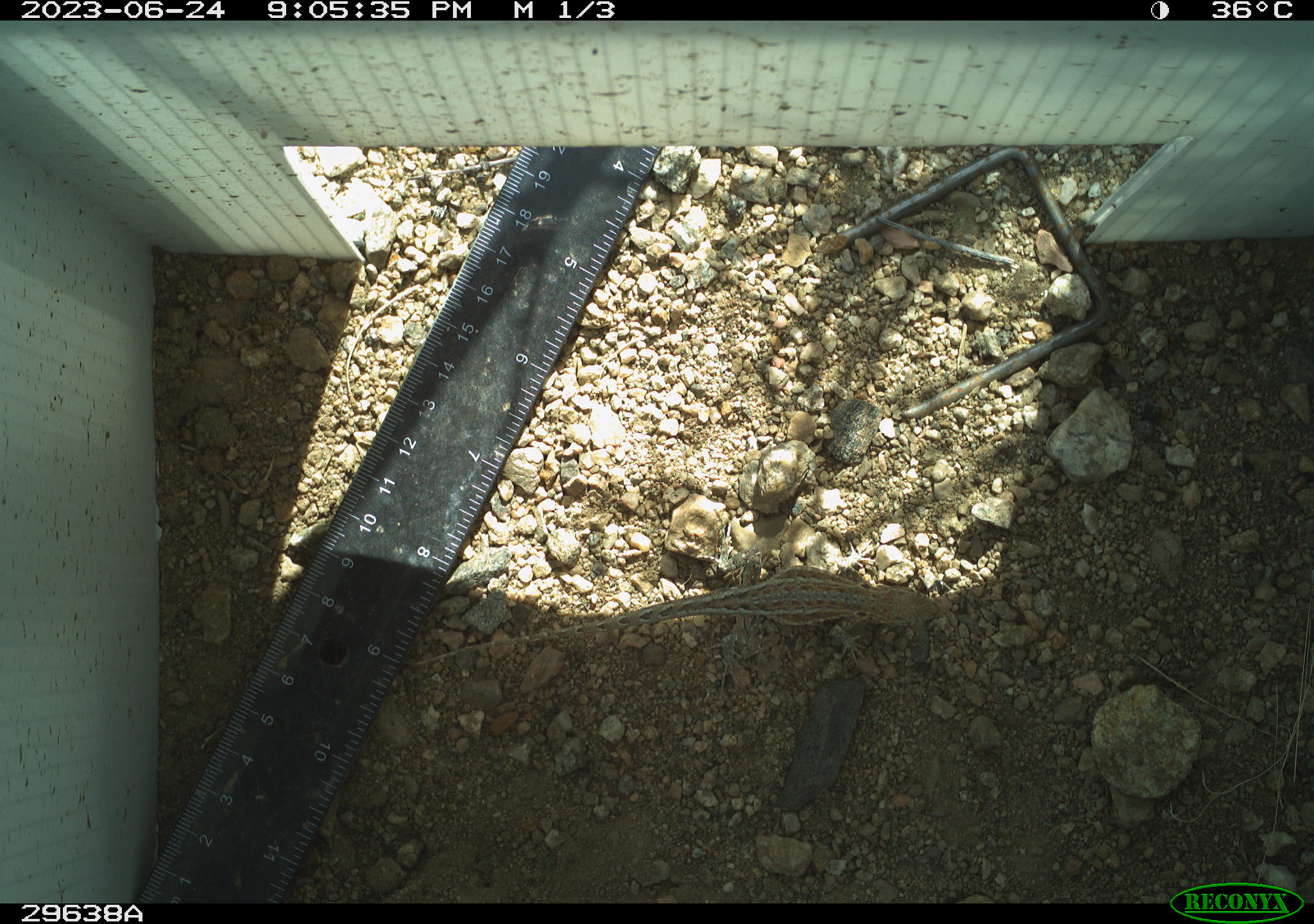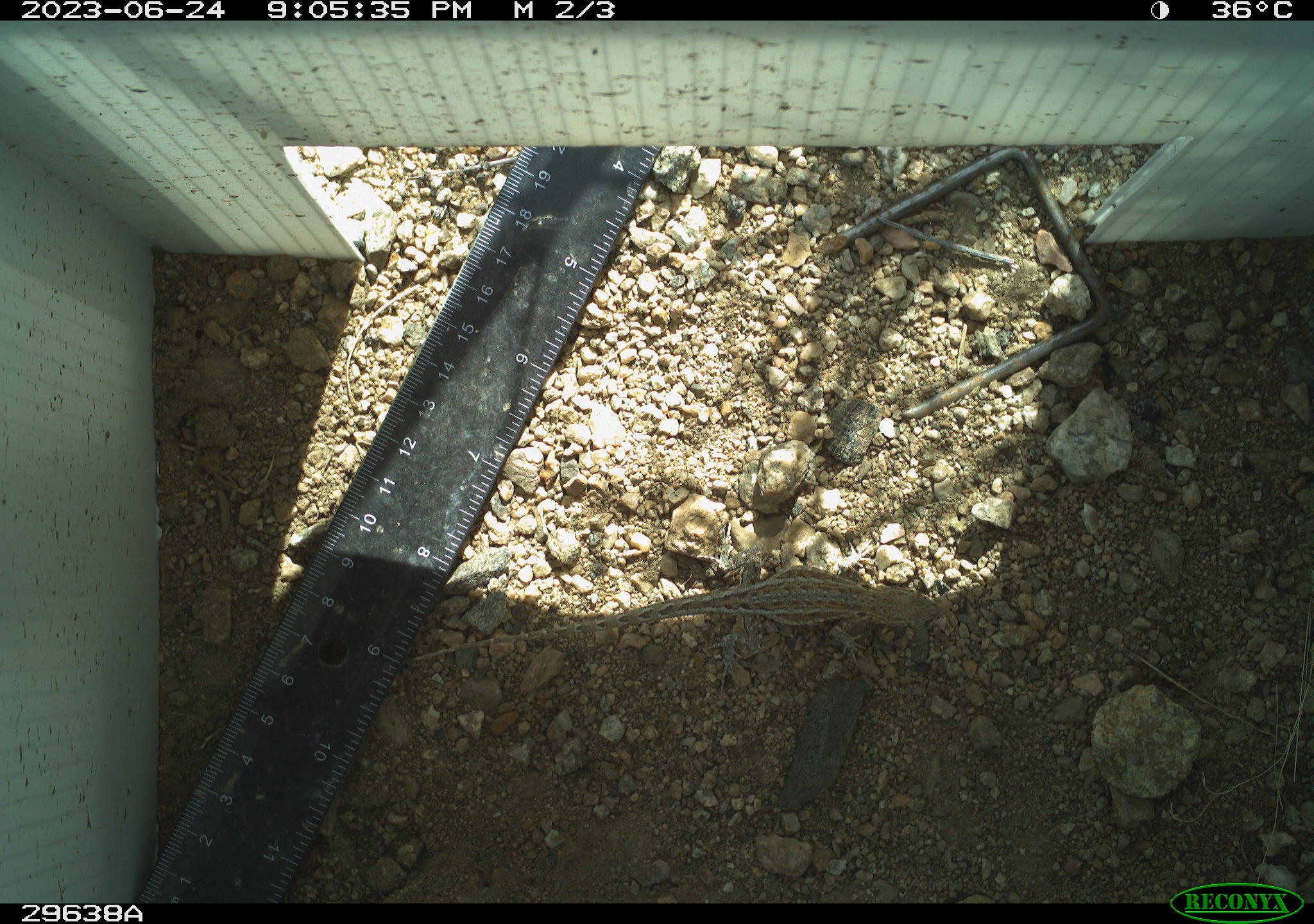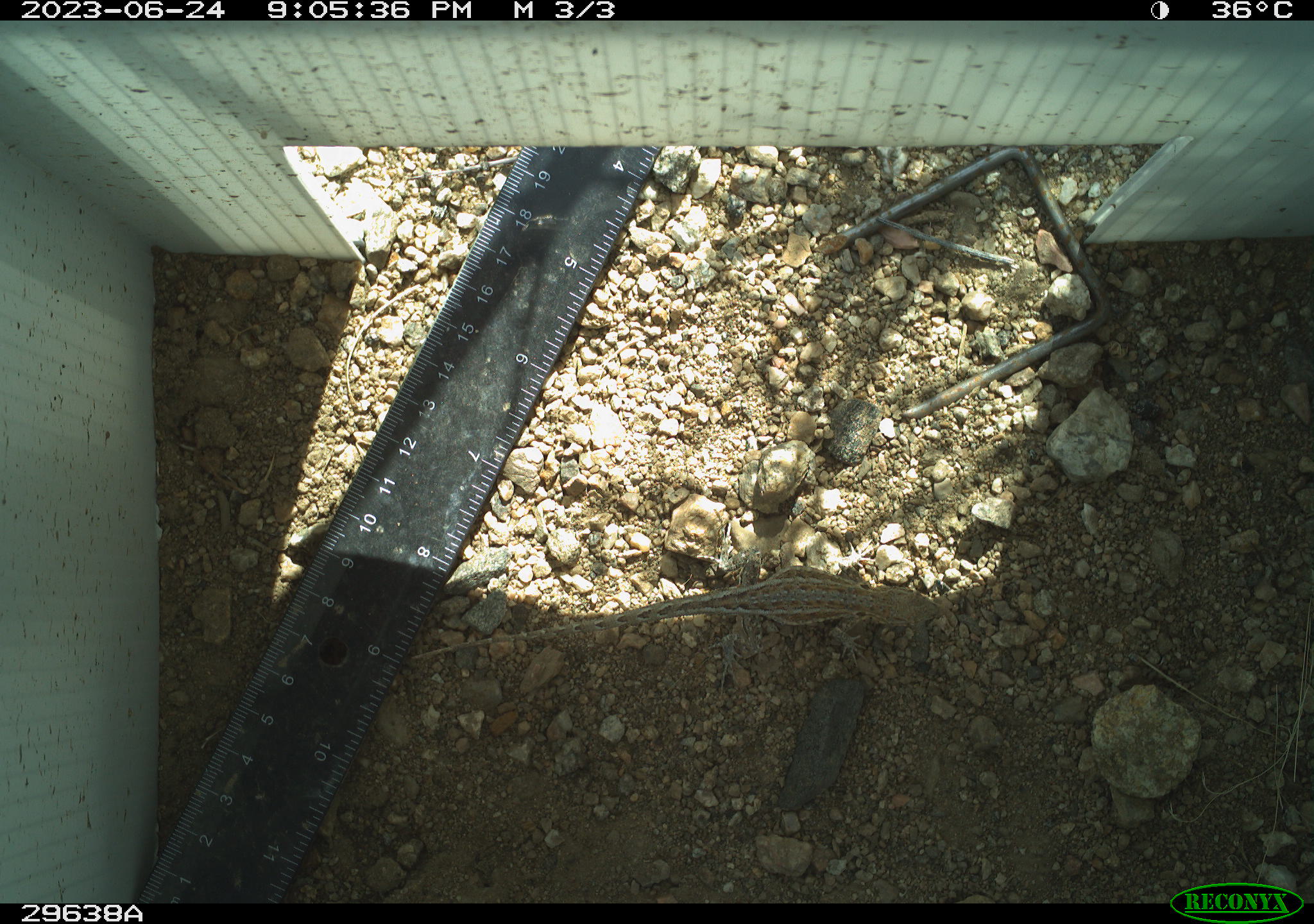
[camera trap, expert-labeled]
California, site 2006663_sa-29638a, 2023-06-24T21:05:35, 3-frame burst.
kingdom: Animalia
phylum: Chordata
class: Reptilia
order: Squamata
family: Phrynosomatidae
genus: Sceloporus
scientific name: Sceloporus graciosus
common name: common sagebrush lizard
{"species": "common sagebrush lizard (Sceloporus graciosus)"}